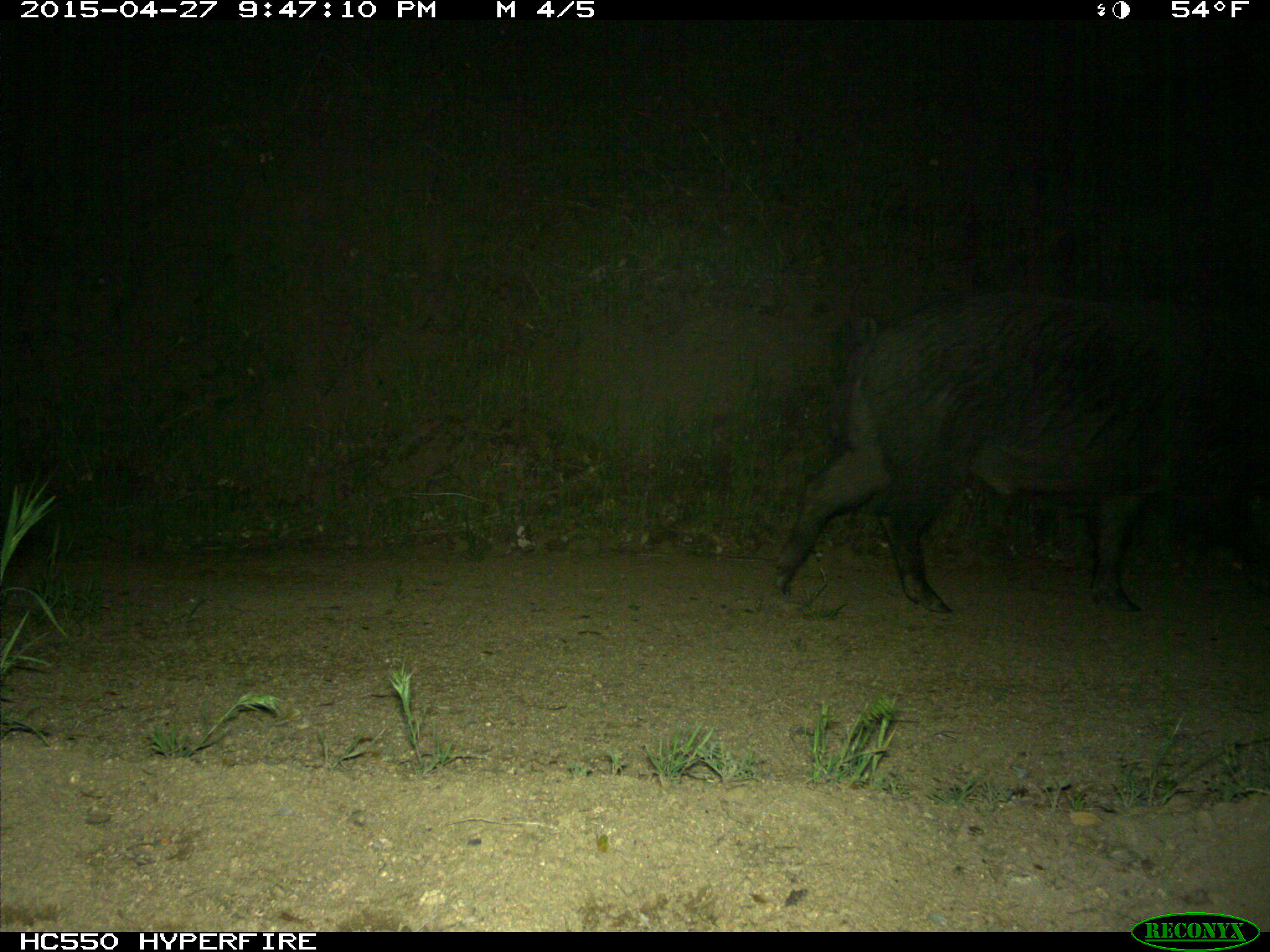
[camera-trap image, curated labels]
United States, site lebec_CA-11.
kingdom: Animalia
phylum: Chordata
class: Mammalia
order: Artiodactyla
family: Suidae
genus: Sus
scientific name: Sus scrofa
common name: wild boar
Sus scrofa (wild boar).